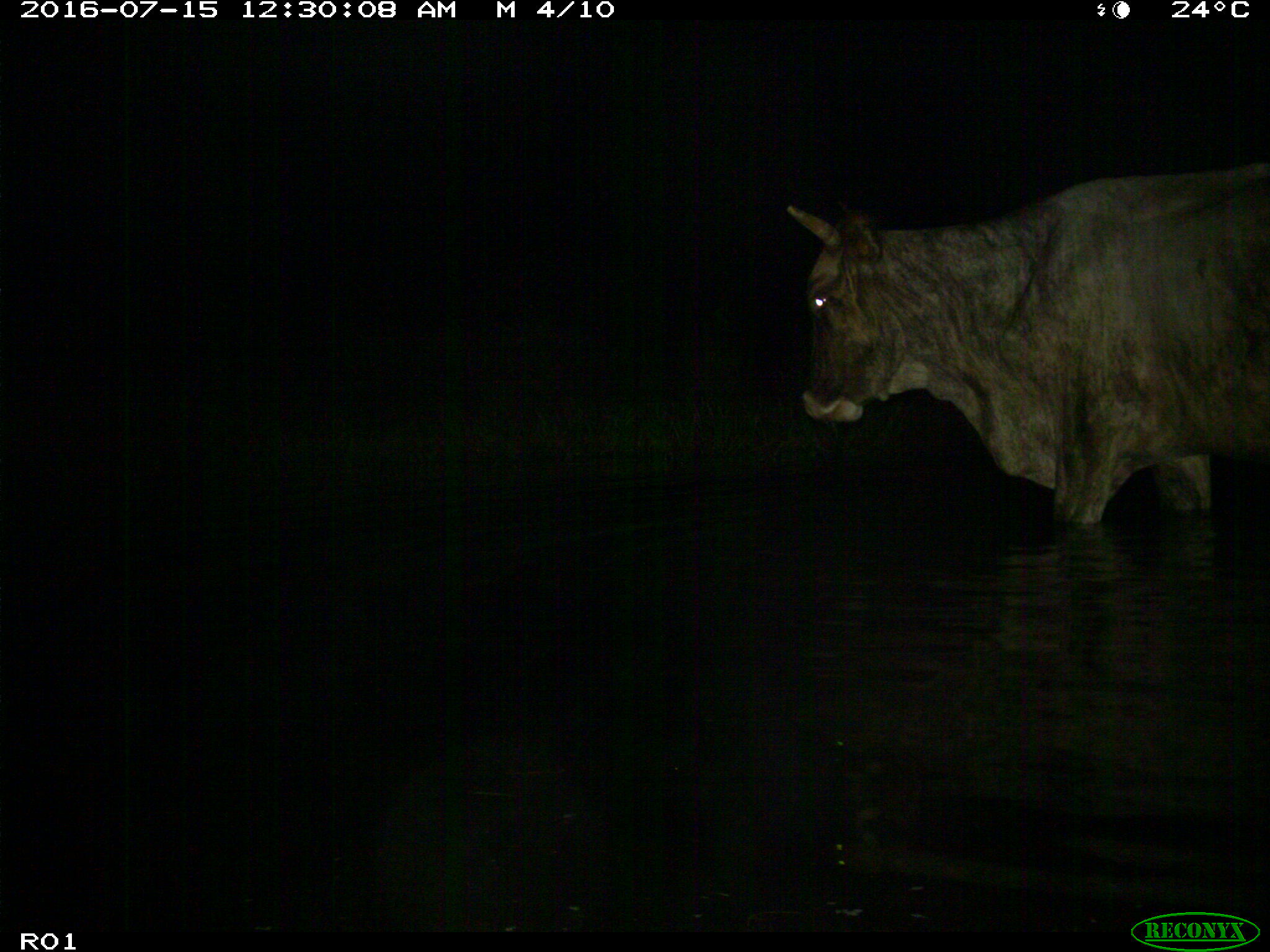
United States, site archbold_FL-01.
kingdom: Animalia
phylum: Chordata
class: Mammalia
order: Artiodactyla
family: Bovidae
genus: Bos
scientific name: Bos taurus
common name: domestic cow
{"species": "Bos taurus (domestic cow)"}